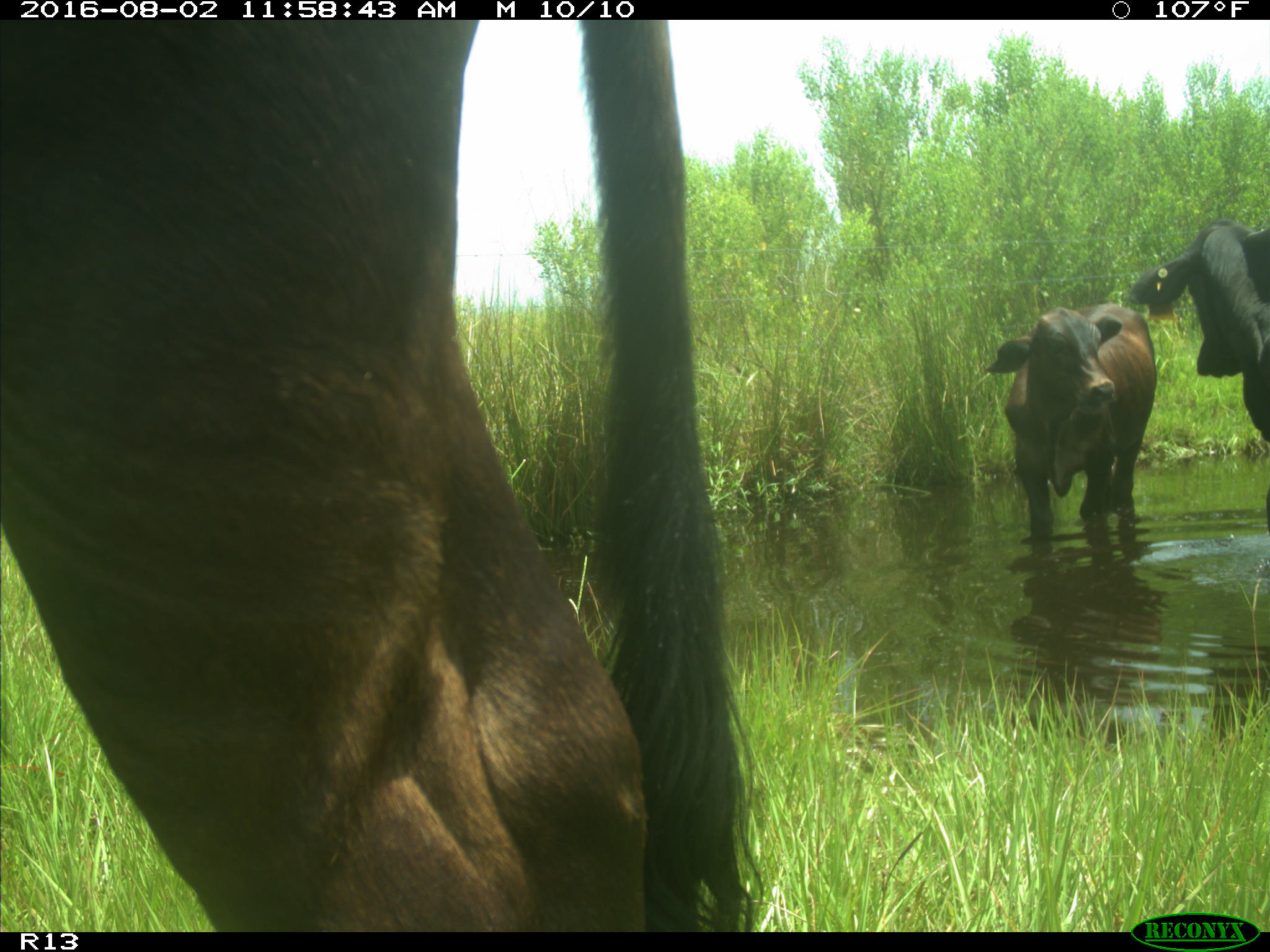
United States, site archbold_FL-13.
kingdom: Animalia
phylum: Chordata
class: Mammalia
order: Artiodactyla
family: Bovidae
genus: Bos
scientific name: Bos taurus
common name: domestic cow